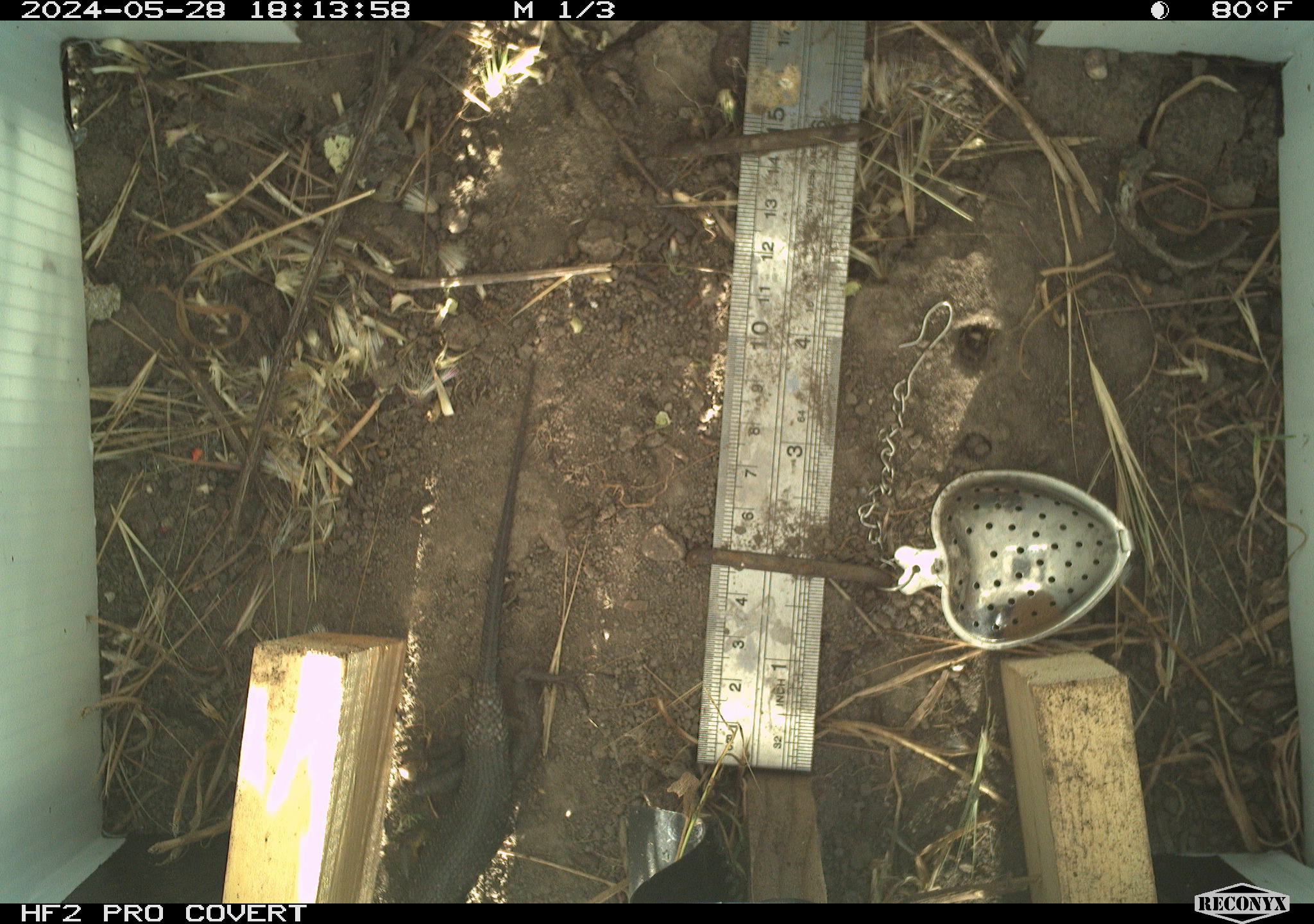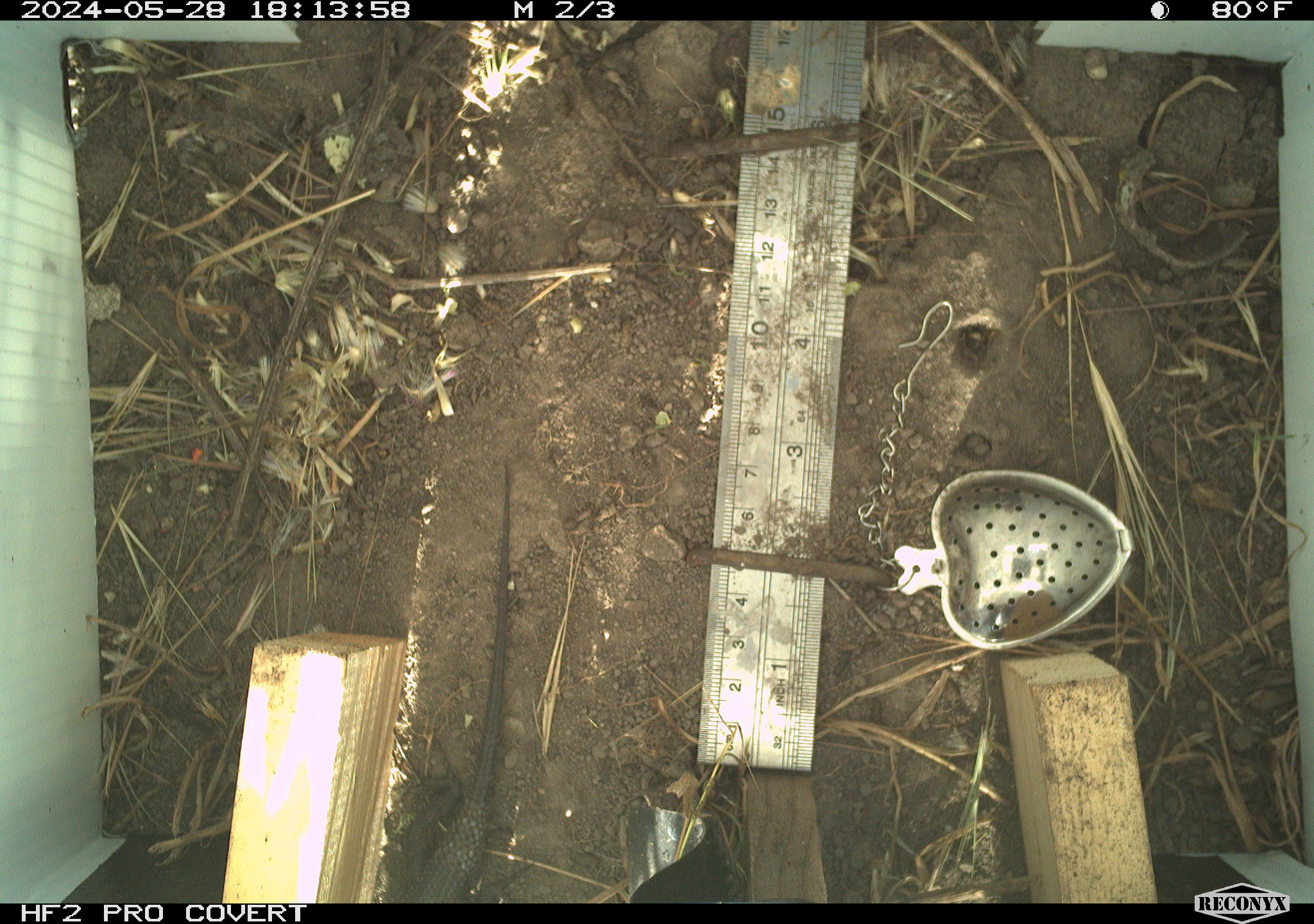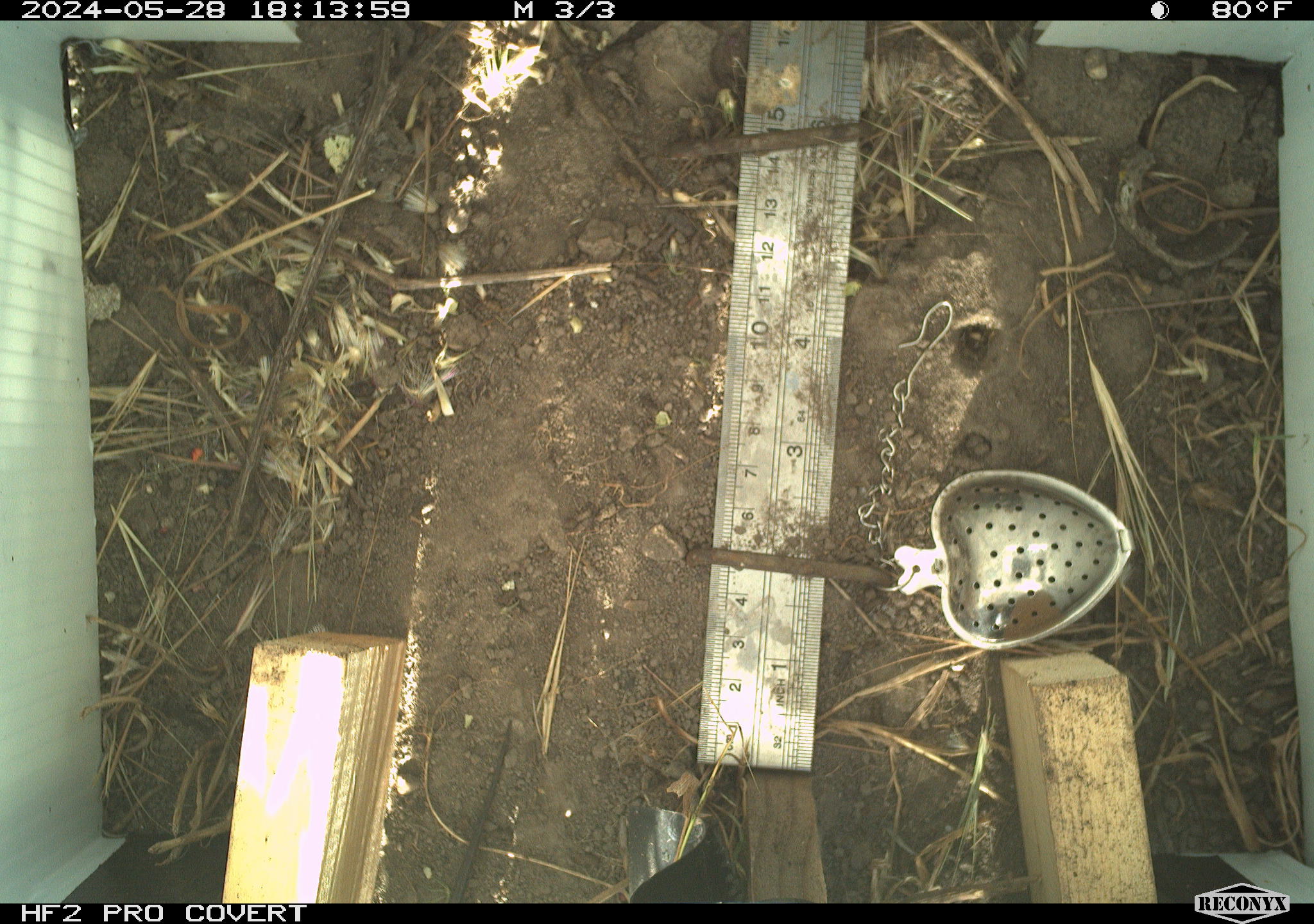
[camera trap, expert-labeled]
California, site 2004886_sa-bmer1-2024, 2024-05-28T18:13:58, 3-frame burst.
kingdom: Animalia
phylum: Chordata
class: Reptilia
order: Squamata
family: Phrynosomatidae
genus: Sceloporus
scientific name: Sceloporus occidentalis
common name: western fence lizard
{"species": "western fence lizard (Sceloporus occidentalis)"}